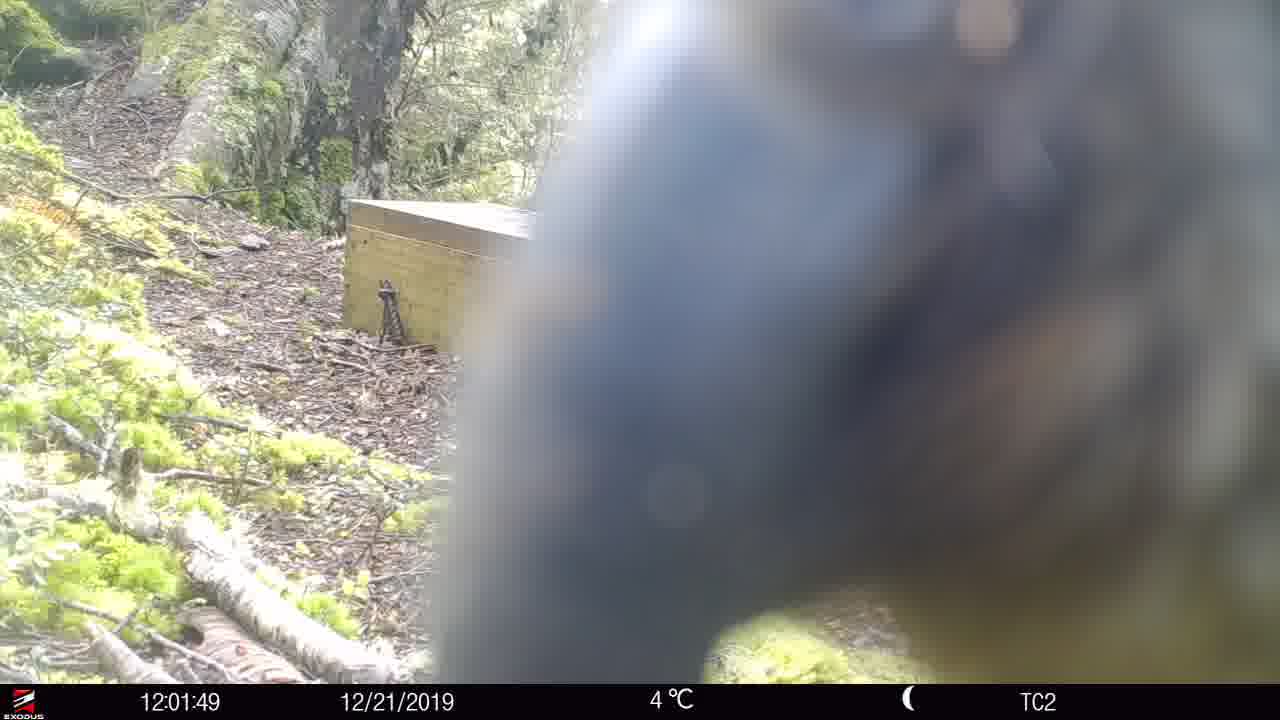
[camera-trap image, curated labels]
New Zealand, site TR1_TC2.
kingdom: Animalia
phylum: Chordata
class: Aves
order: Psittaciformes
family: Strigopidae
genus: Nestor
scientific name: Nestor notabilis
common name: kea